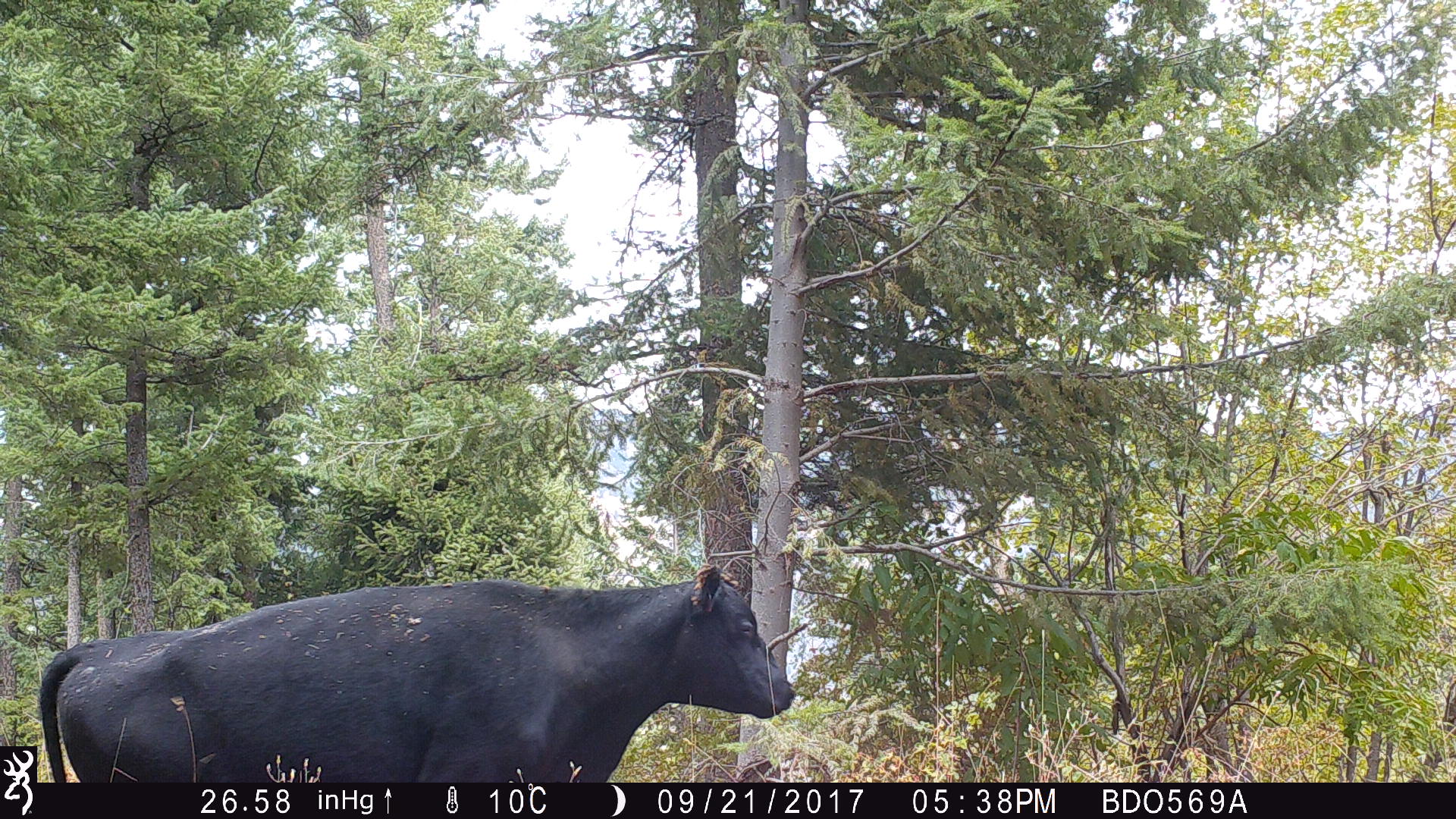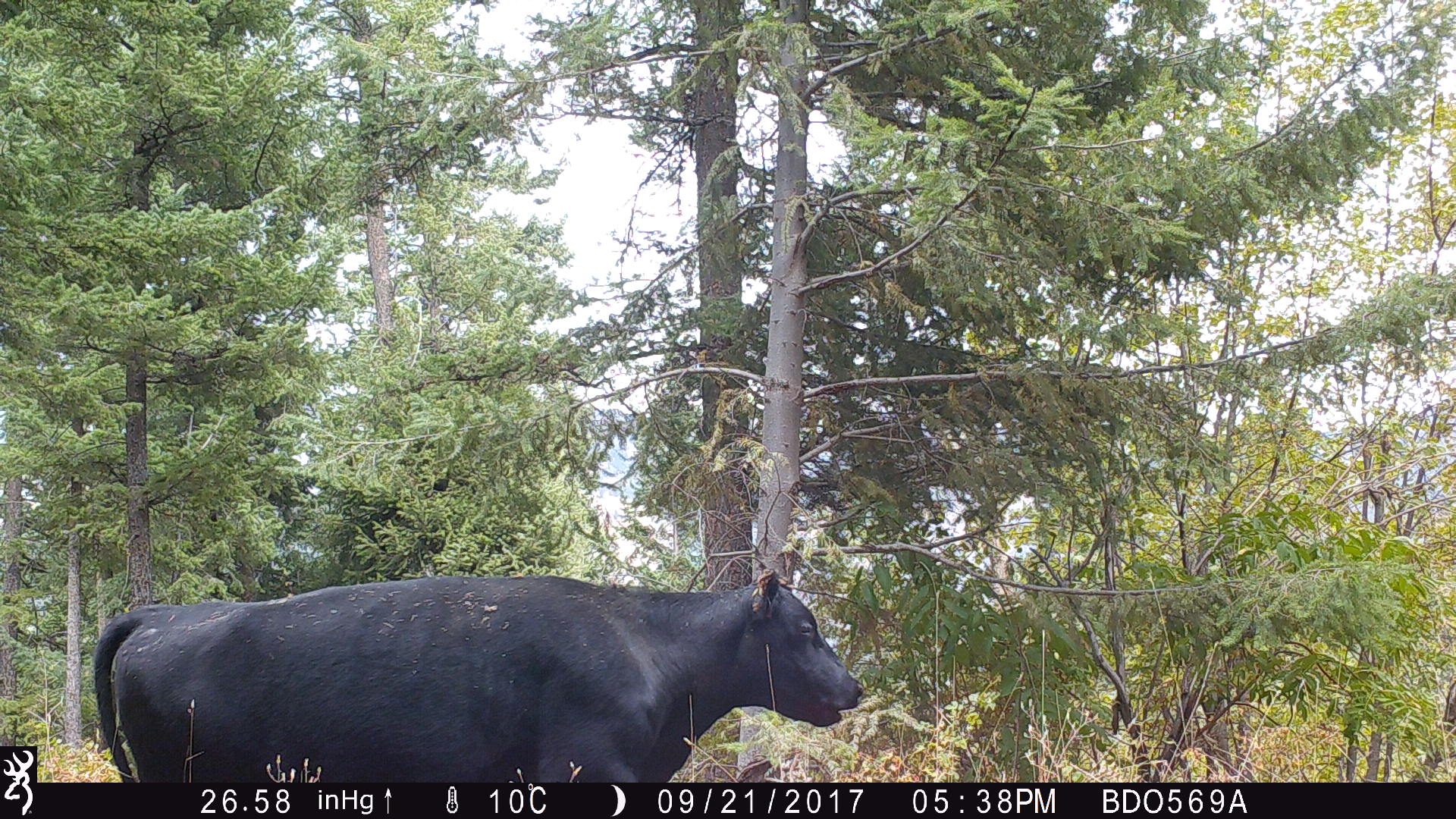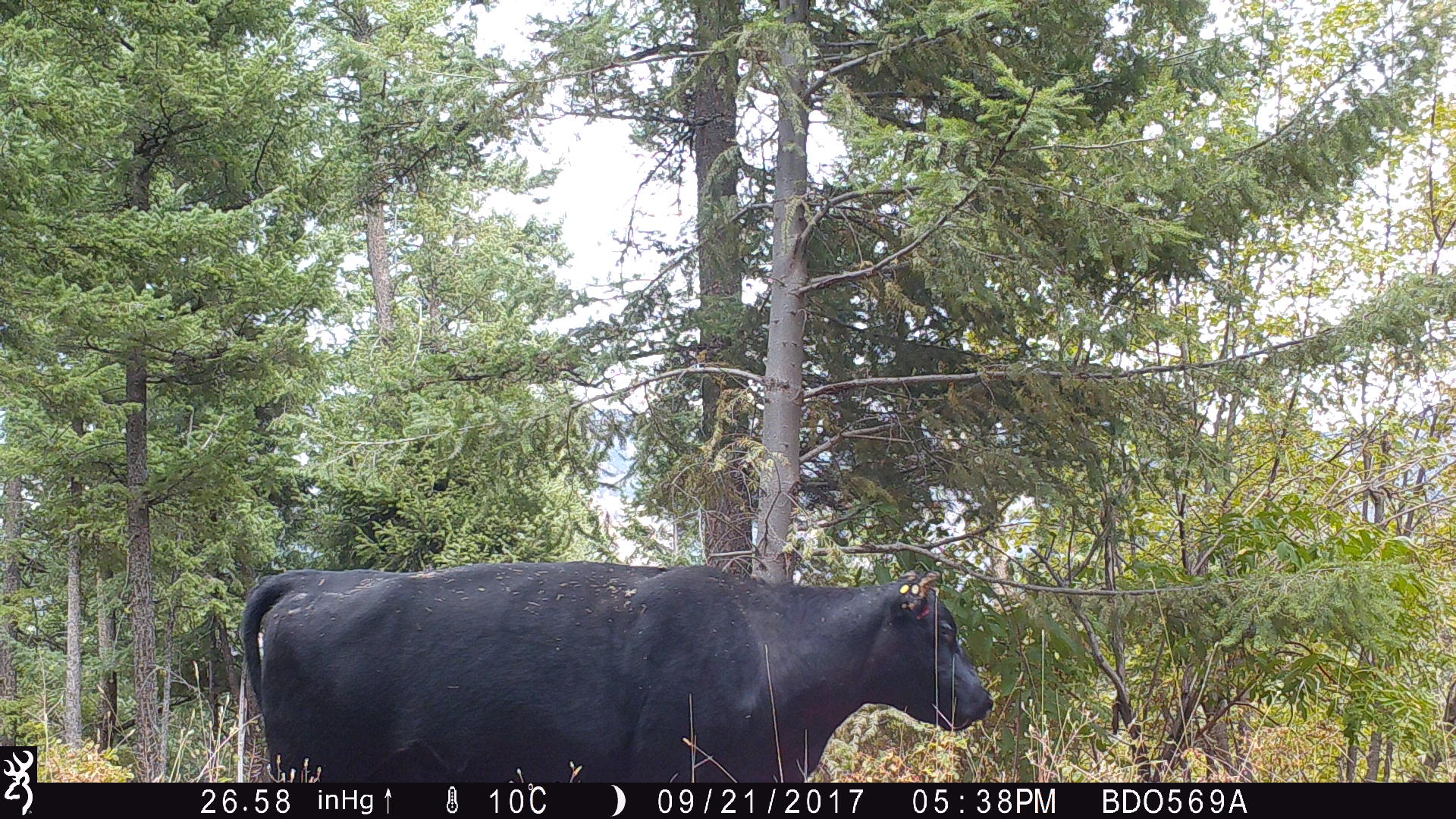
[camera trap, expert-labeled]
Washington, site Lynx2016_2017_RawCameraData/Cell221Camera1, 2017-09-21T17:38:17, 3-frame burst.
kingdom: Animalia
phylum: Chordata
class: Mammalia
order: Artiodactyla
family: Bovidae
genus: Bos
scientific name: Bos taurus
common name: domestic cattle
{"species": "domestic cattle (Bos taurus)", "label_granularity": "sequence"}